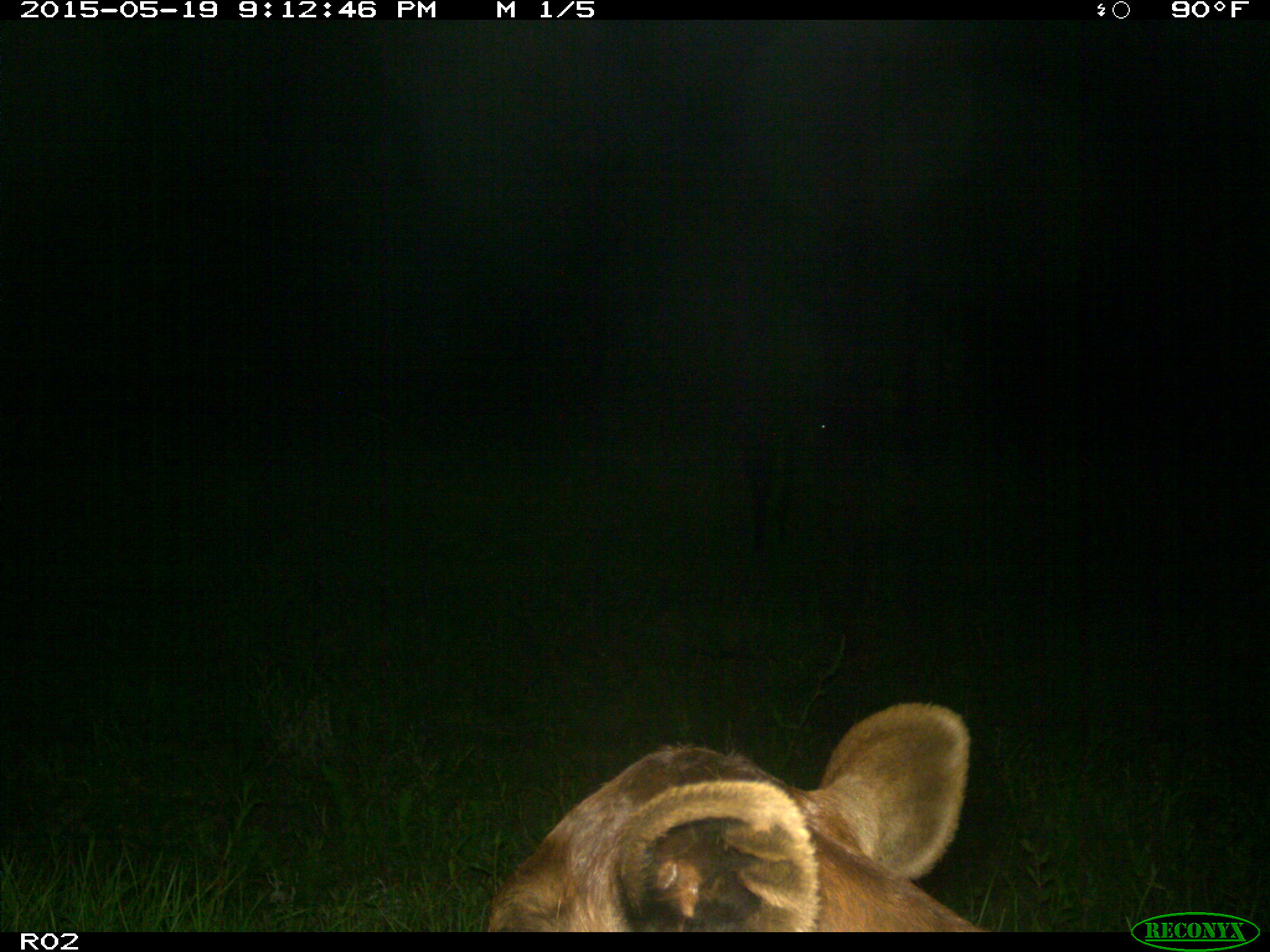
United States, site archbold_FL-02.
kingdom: Animalia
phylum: Chordata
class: Mammalia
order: Artiodactyla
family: Bovidae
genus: Bos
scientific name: Bos taurus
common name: domestic cow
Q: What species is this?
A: Bos taurus (domestic cow).